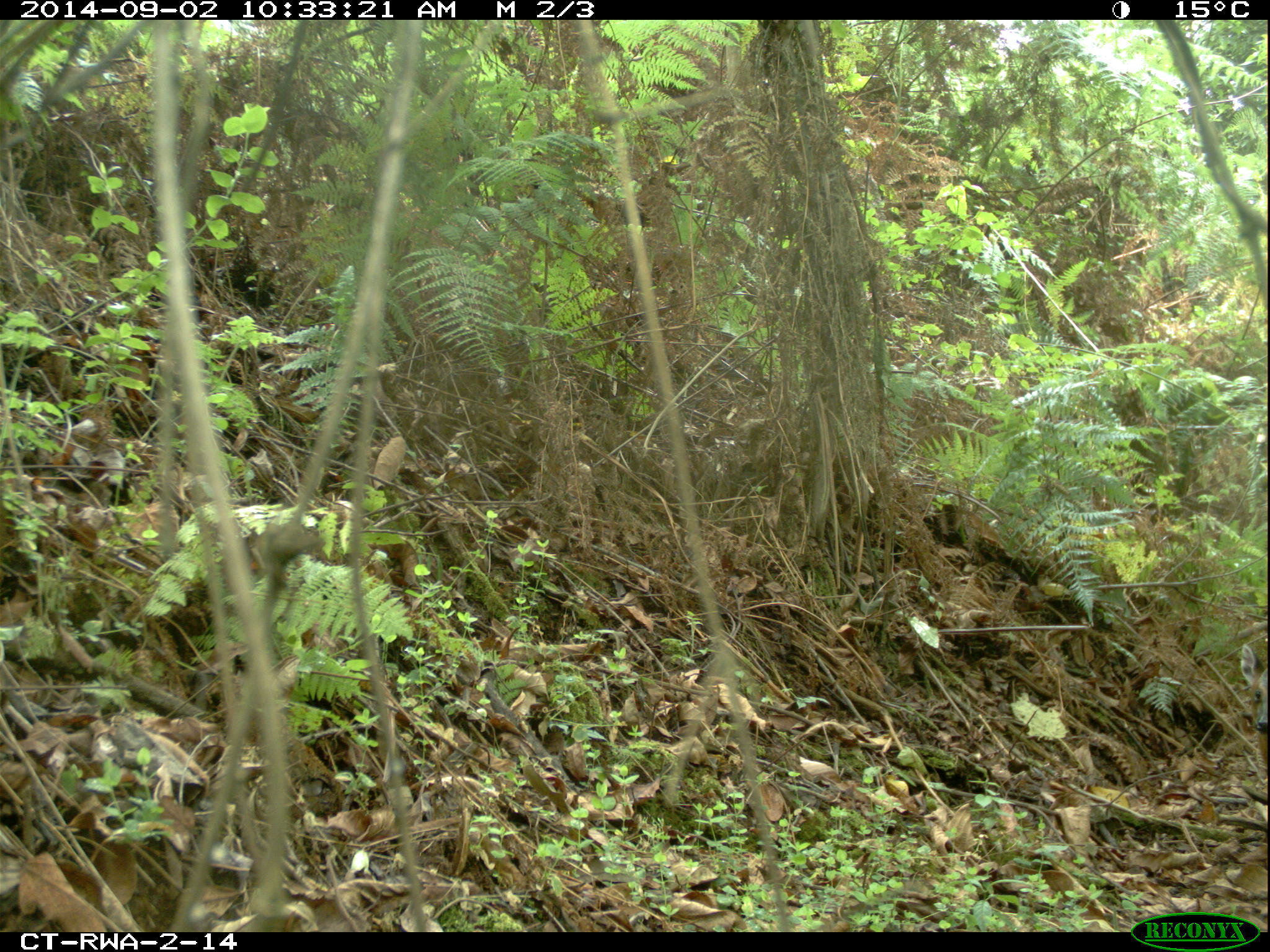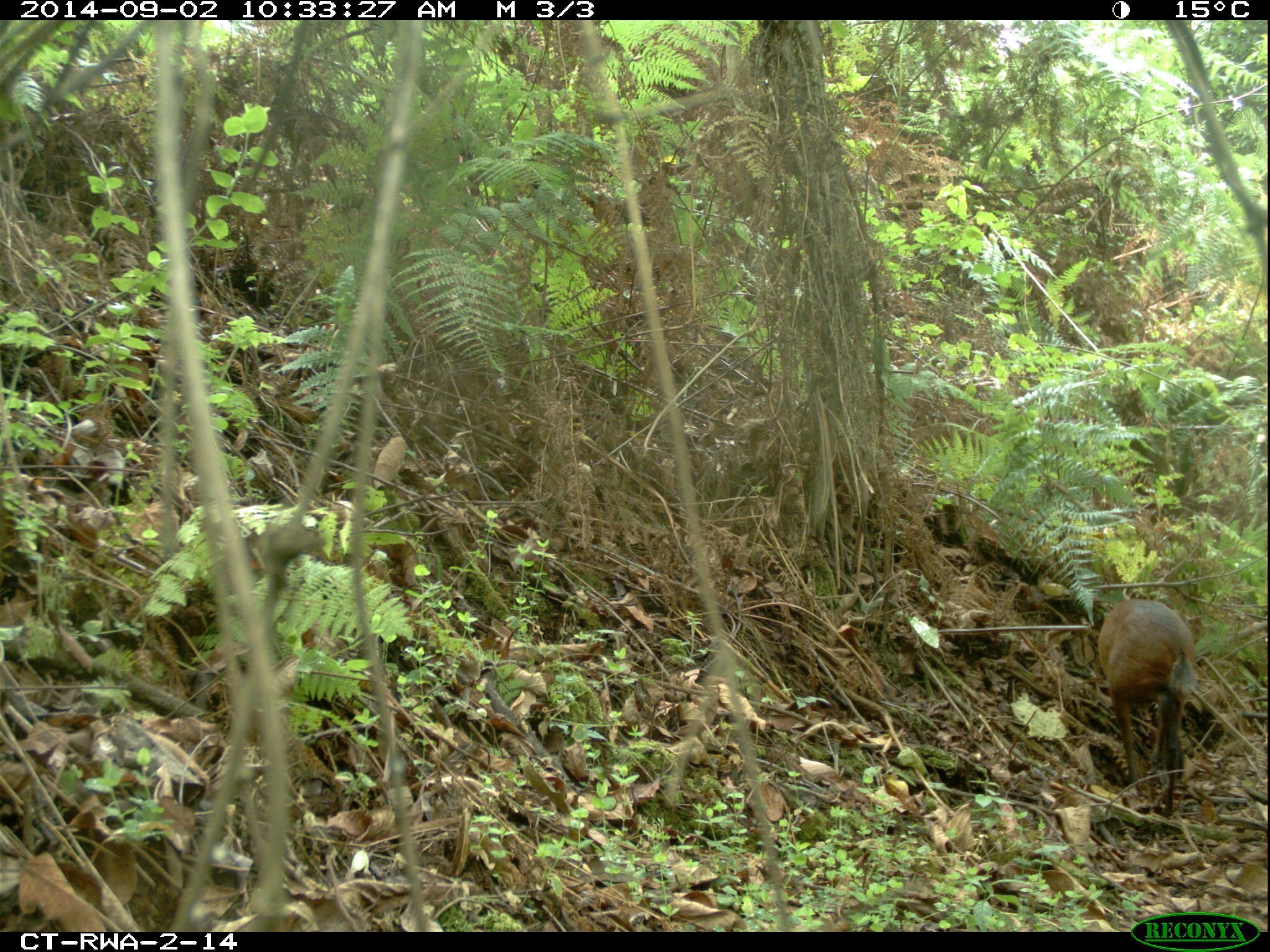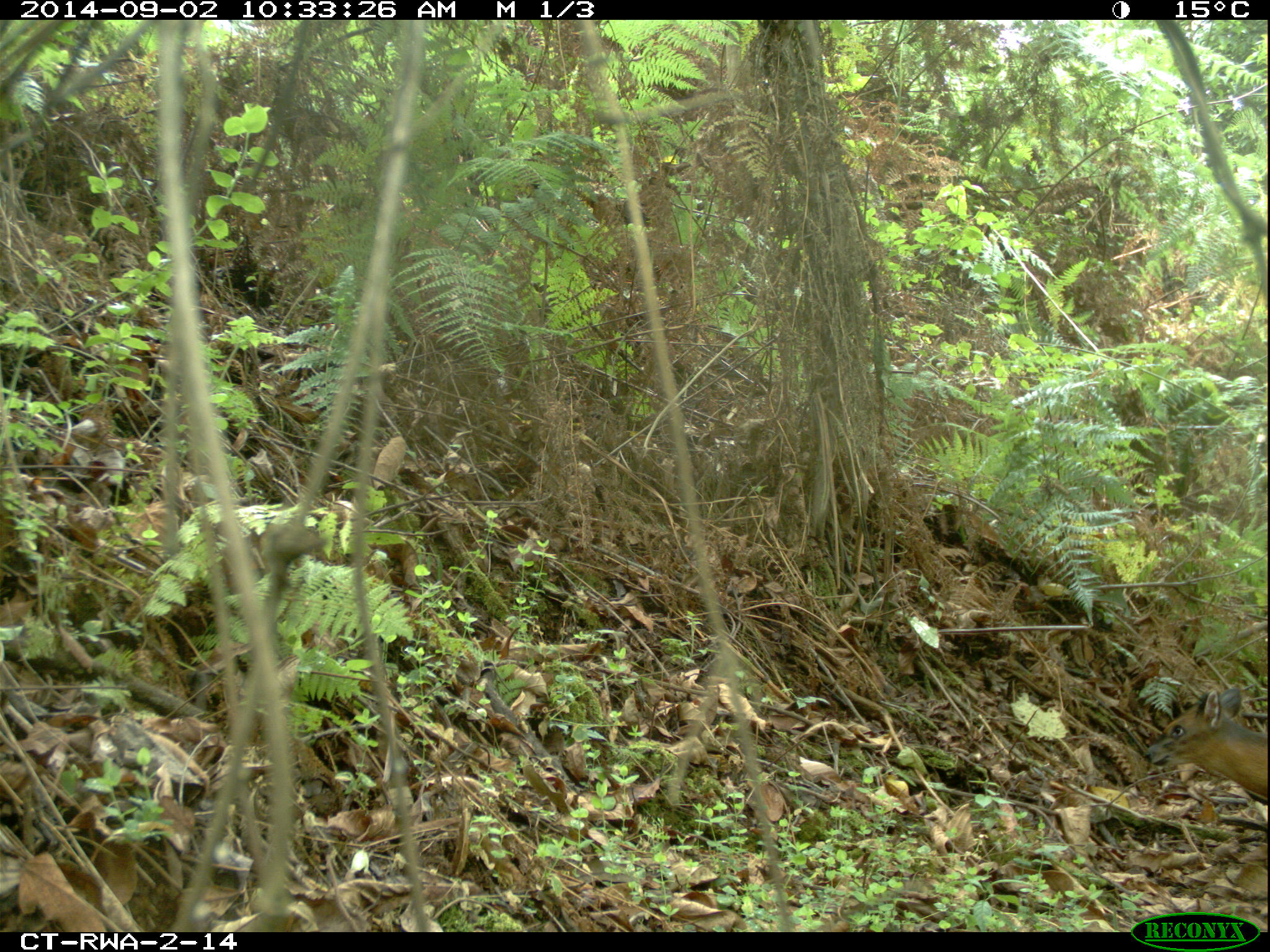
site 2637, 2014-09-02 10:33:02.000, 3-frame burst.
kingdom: Animalia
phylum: Chordata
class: Mammalia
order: Artiodactyla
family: Bovidae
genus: Cephalophus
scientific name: Cephalophus nigrifrons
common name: black-fronted duiker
Cephalophus nigrifrons (black-fronted duiker), count 1.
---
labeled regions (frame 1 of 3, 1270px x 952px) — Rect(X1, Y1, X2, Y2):
cephalophus nigrifrons: Rect(1238, 643, 1268, 772)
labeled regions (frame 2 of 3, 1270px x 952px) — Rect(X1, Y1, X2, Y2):
cephalophus nigrifrons: Rect(1091, 595, 1197, 816)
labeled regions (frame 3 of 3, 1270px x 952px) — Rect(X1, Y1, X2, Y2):
cephalophus nigrifrons: Rect(1136, 684, 1264, 804)